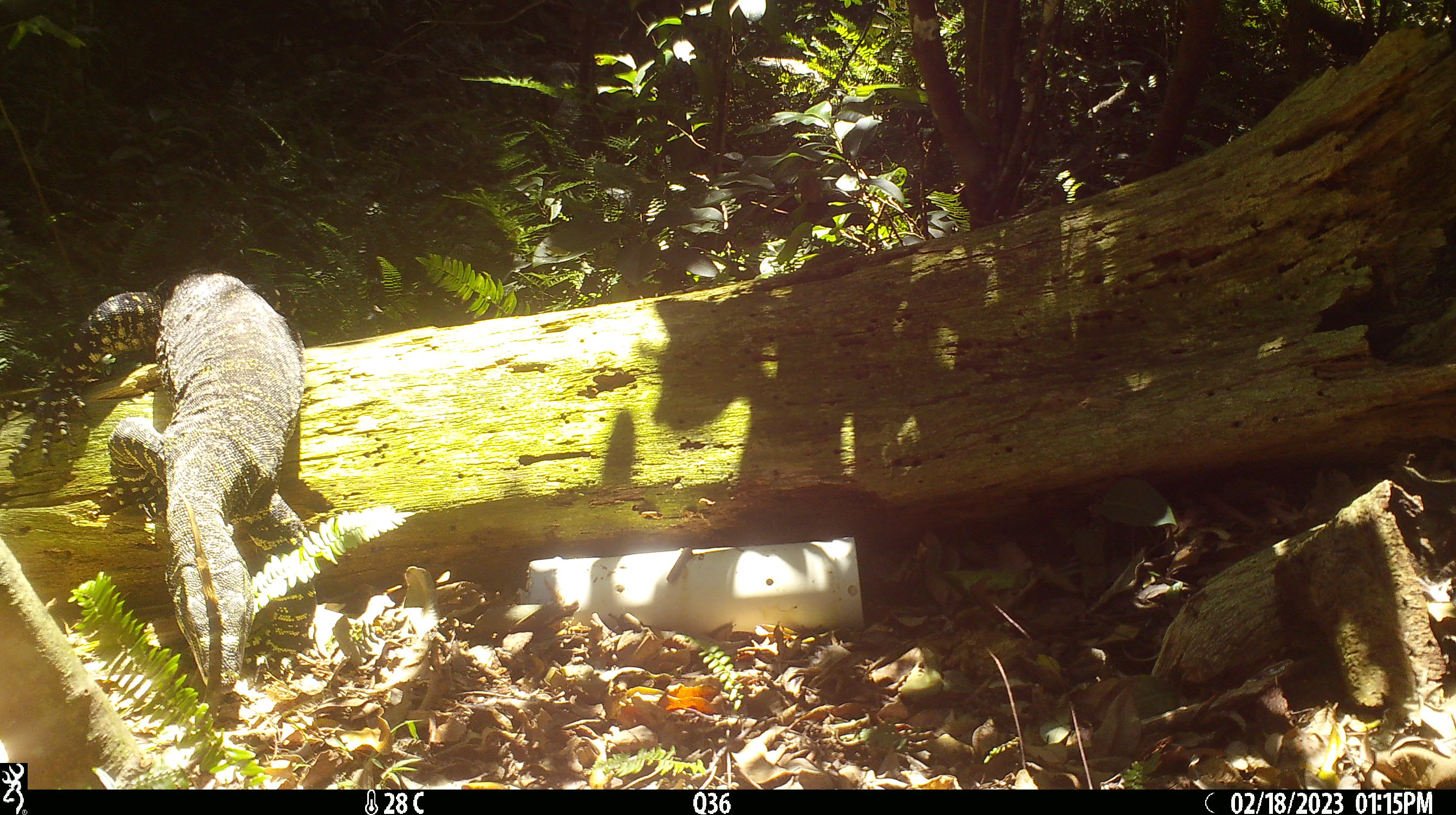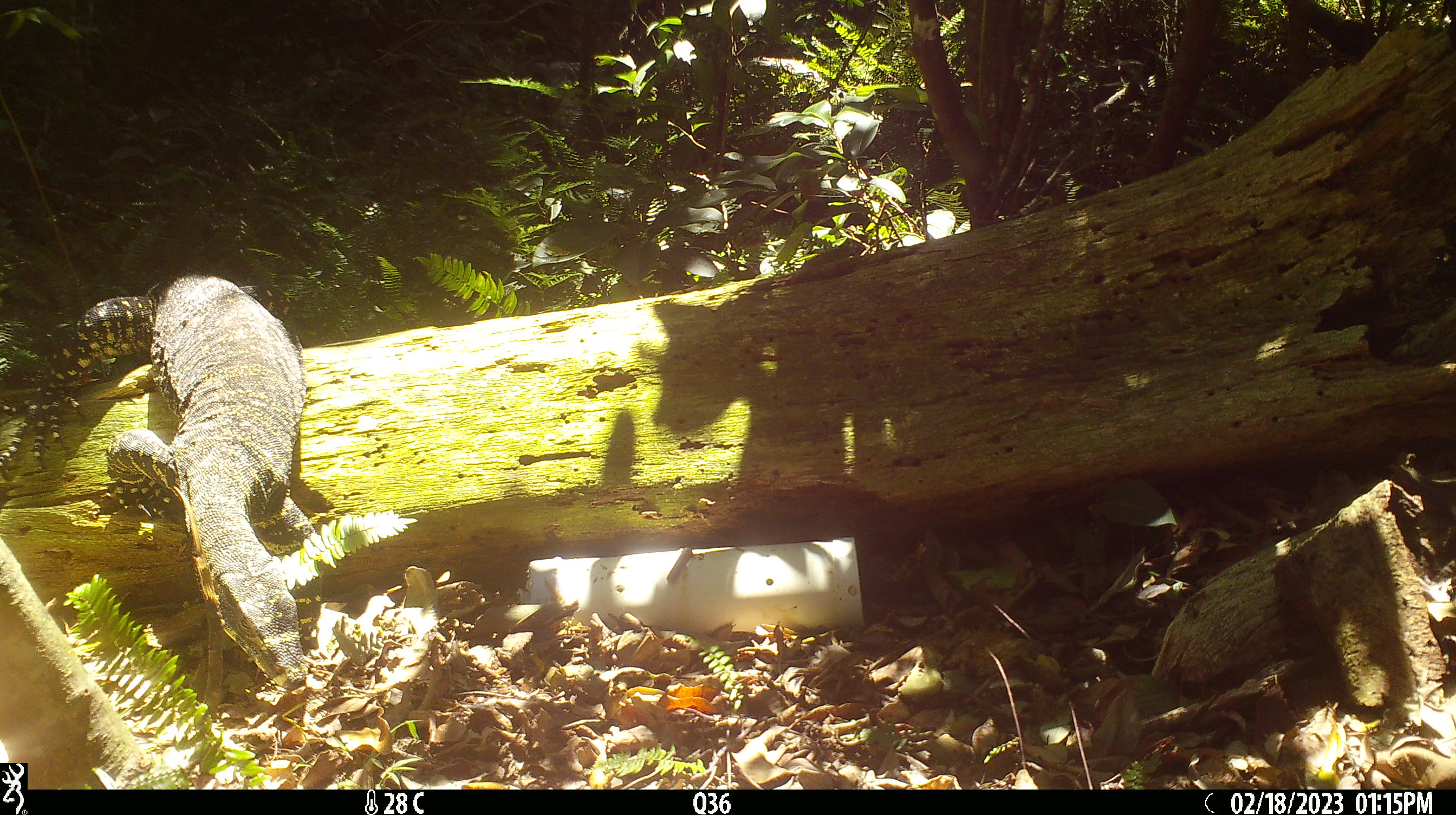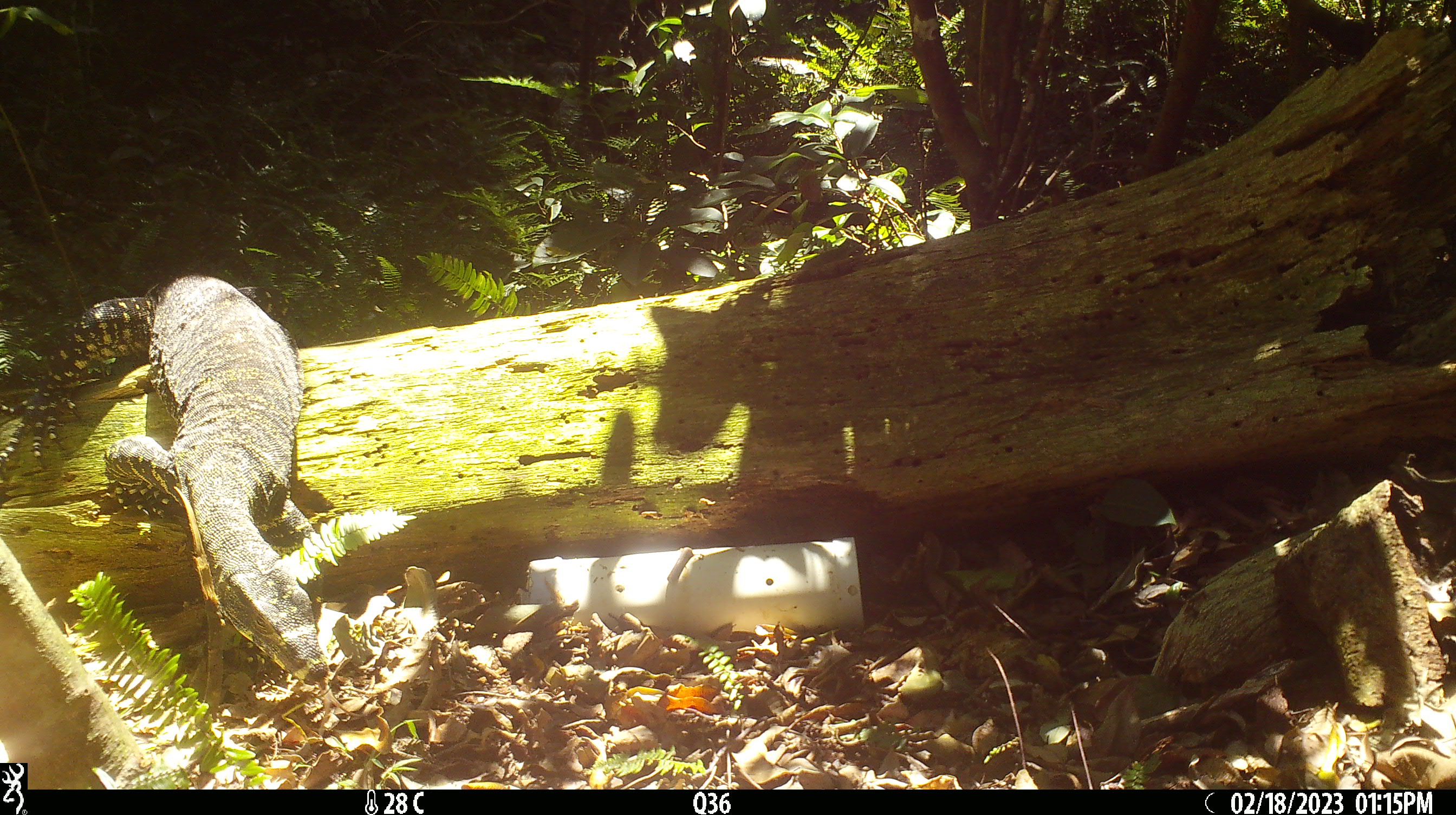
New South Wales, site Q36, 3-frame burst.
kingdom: Animalia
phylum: Chordata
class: Reptilia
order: Squamata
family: Varanidae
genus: Varanus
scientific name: Varanus varius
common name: lace monitor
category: goanna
Goanna (lace monitor) (Varanus varius).